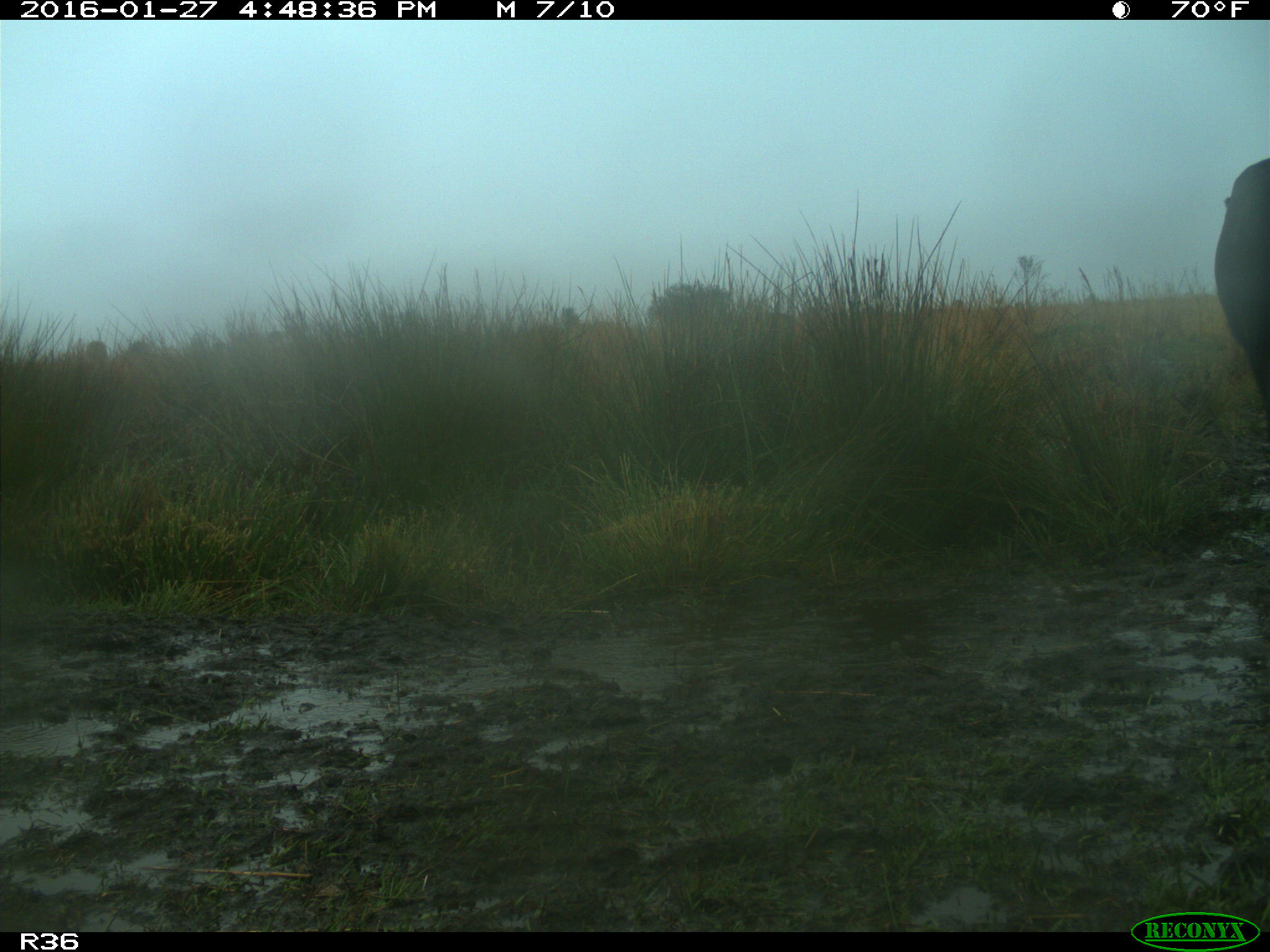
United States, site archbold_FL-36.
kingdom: Animalia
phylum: Chordata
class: Mammalia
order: Artiodactyla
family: Bovidae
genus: Bos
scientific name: Bos taurus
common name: domestic cow